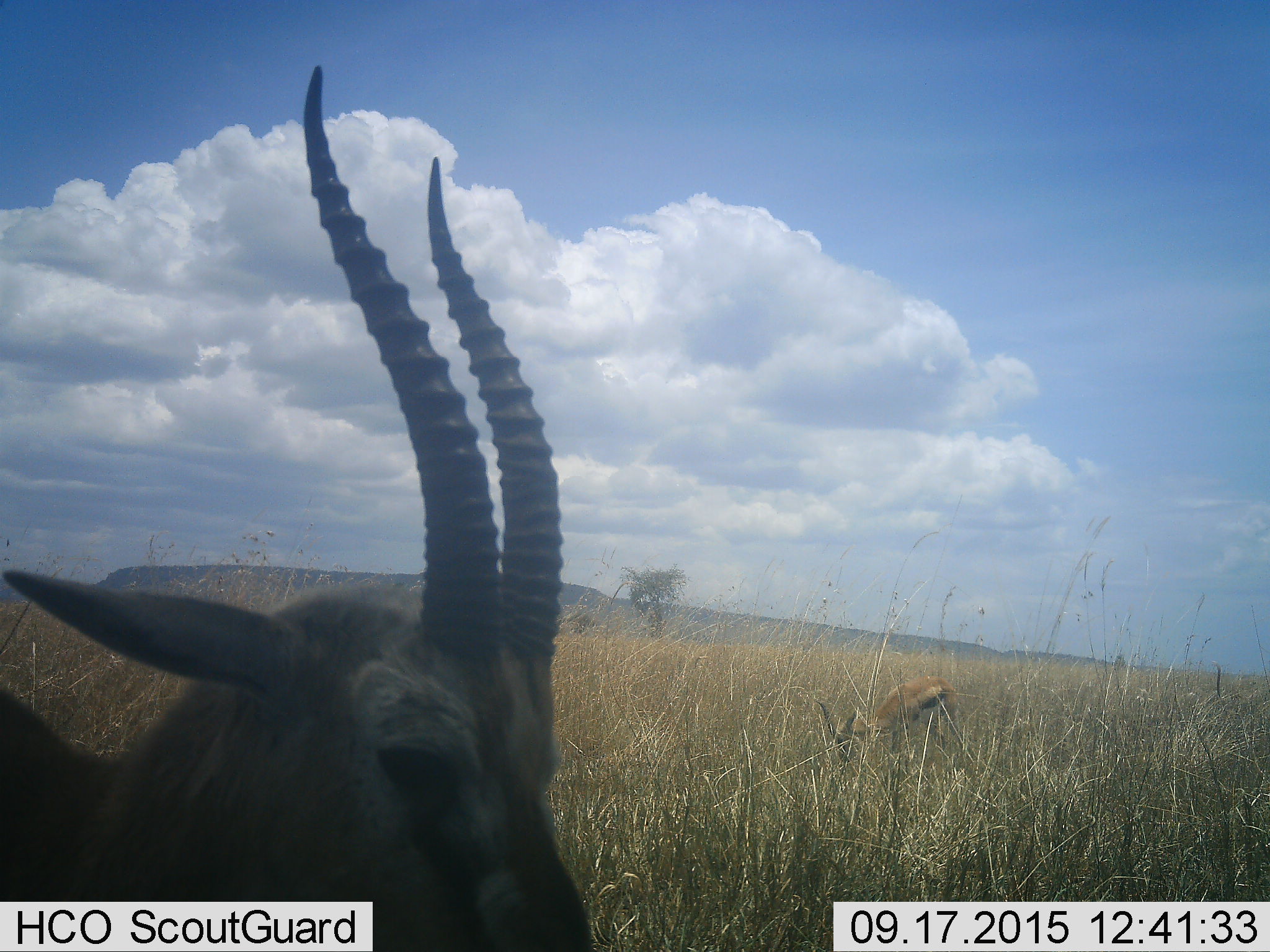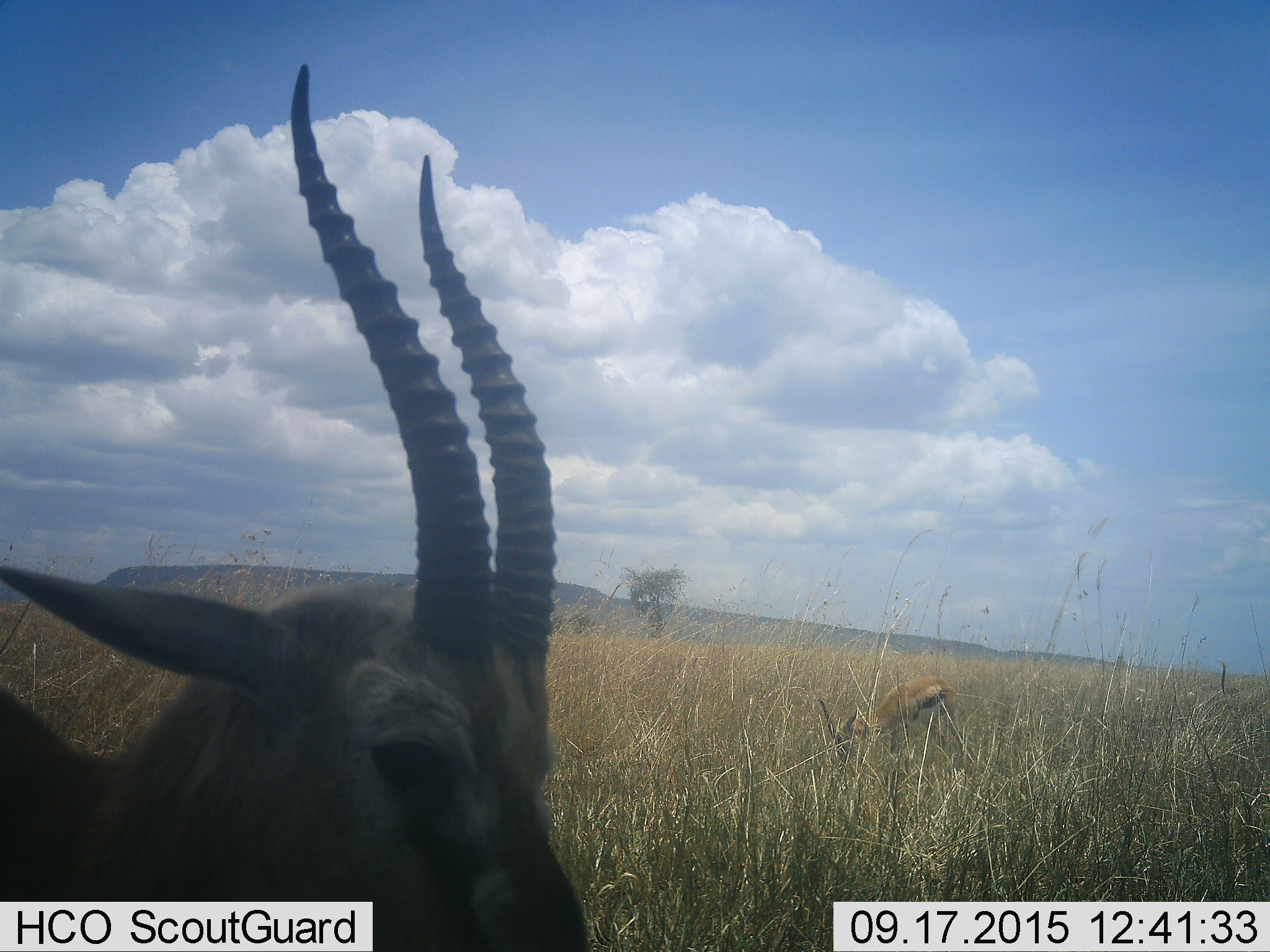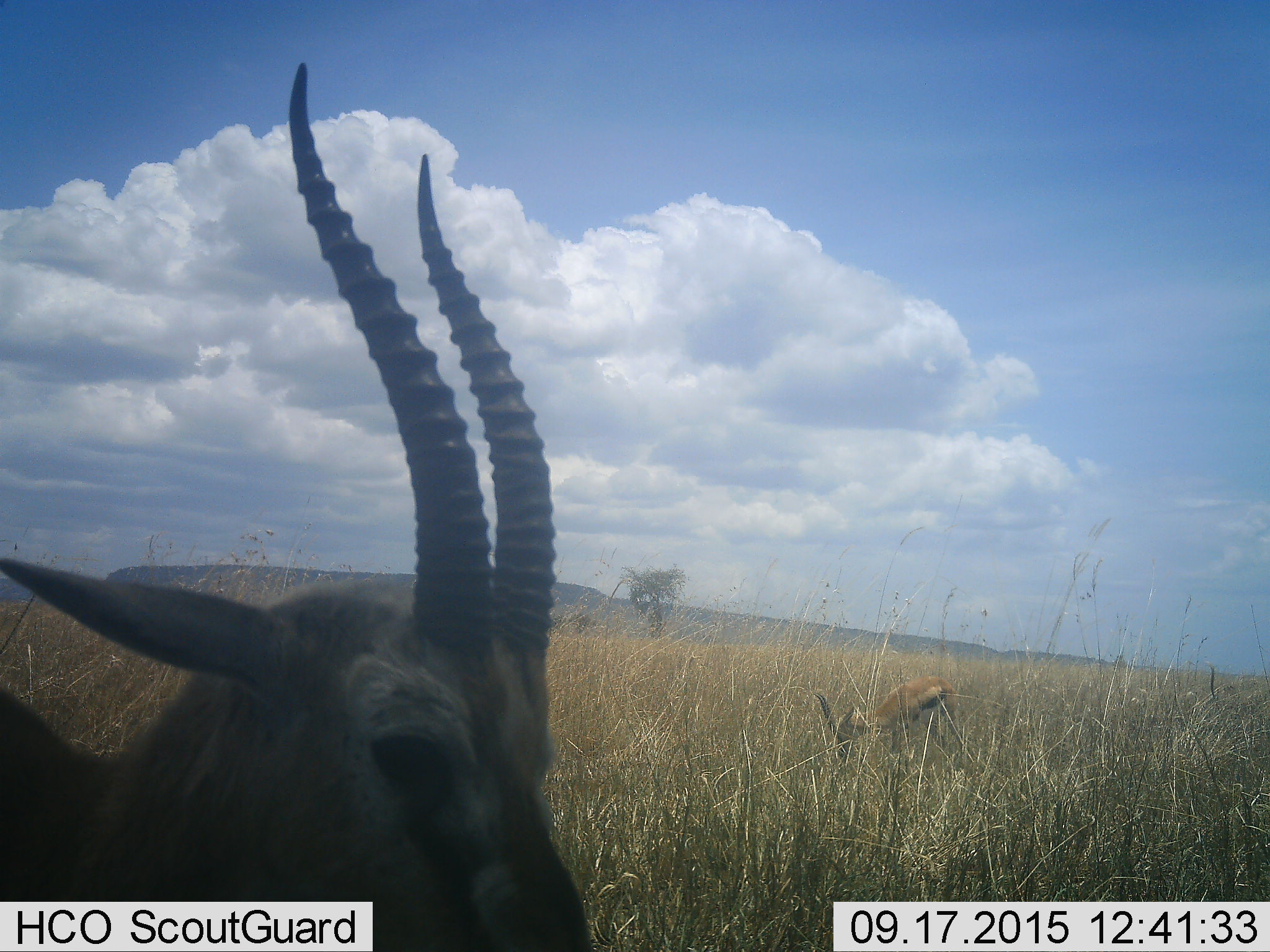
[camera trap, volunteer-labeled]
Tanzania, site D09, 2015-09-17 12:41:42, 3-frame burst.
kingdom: Animalia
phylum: Chordata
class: Mammalia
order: Artiodactyla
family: Bovidae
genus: Eudorcas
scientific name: Eudorcas thomsonii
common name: thomson's gazelle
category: gazellethomsons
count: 2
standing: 100%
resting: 0%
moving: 0%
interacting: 0%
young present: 0%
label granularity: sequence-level